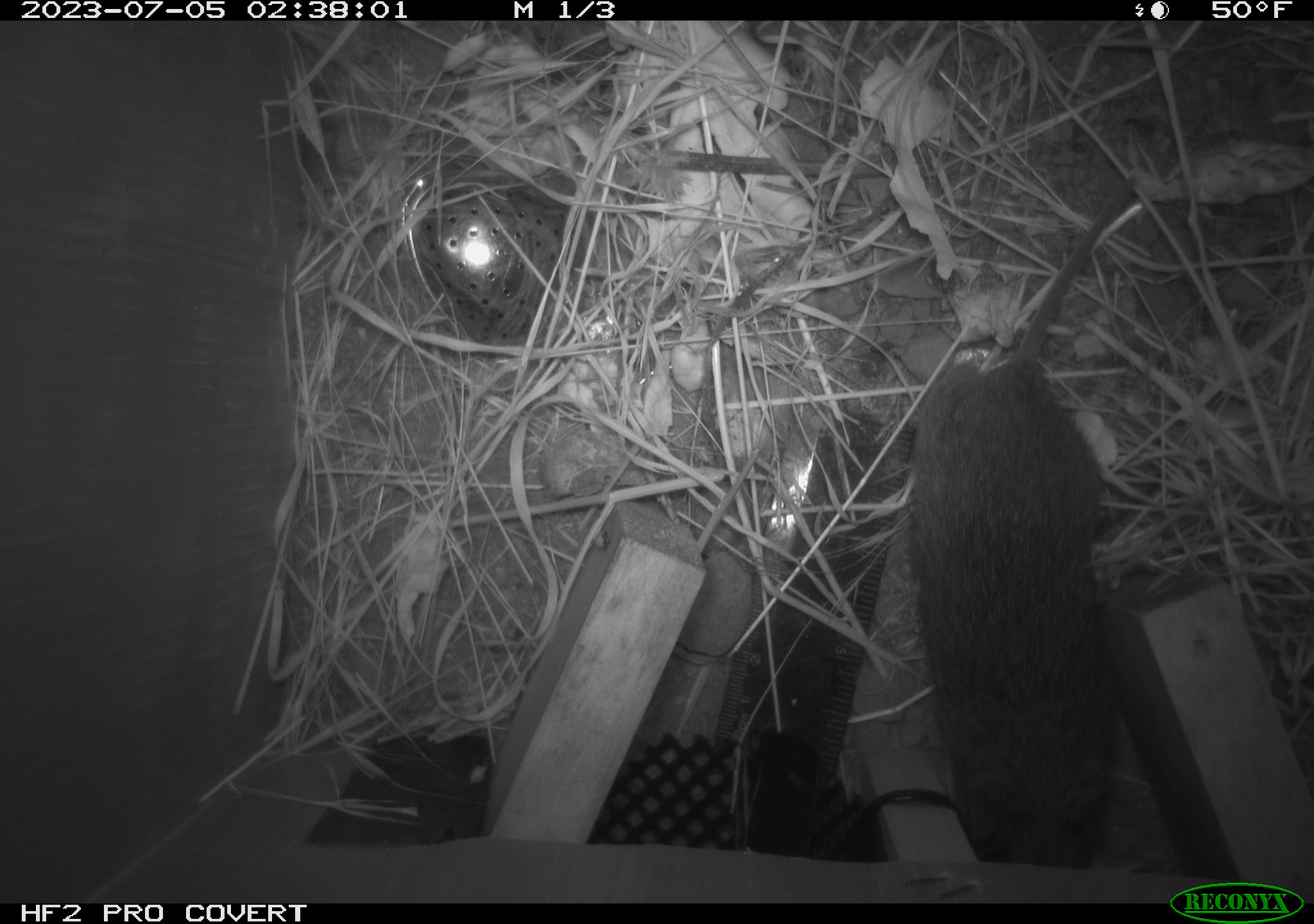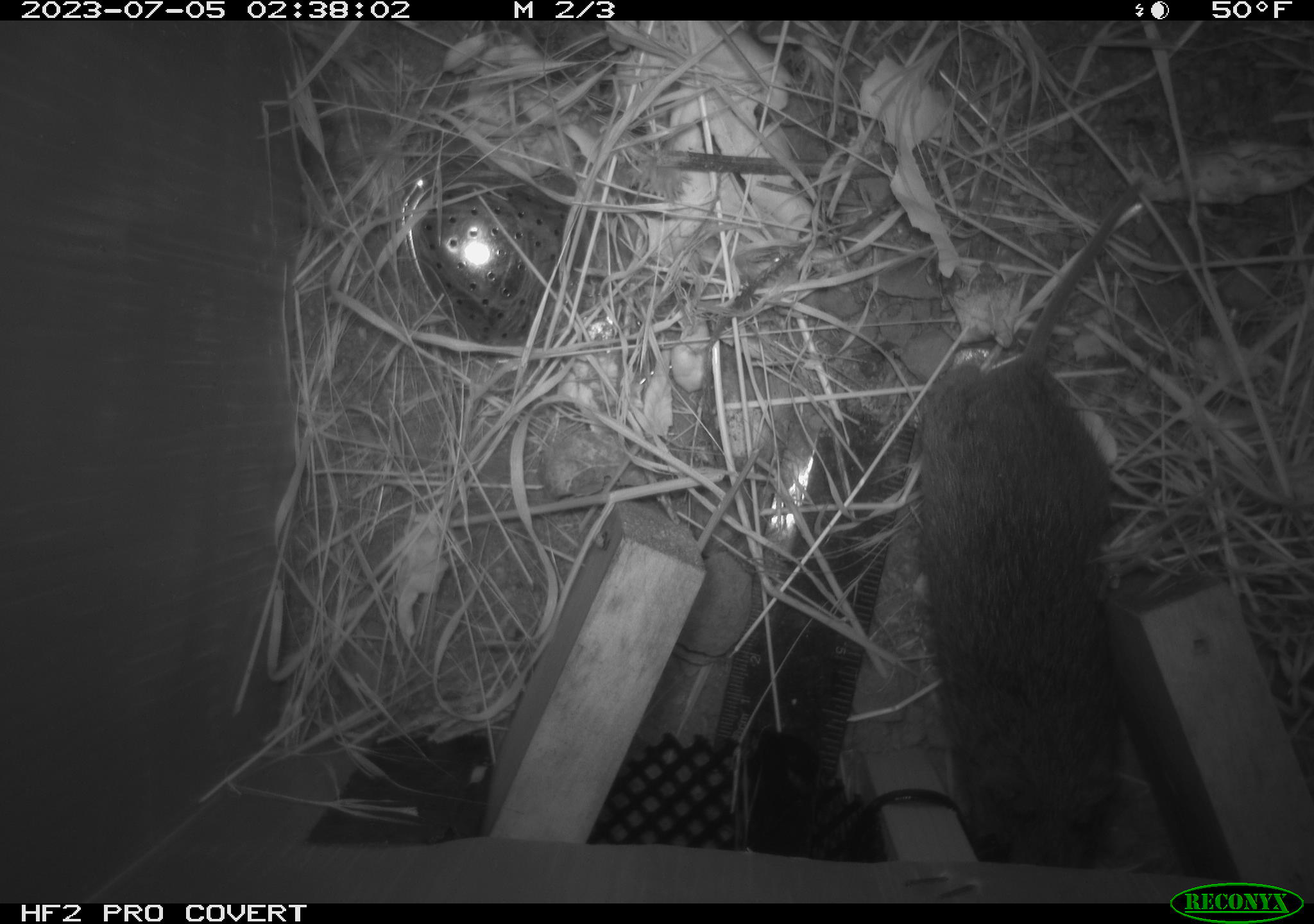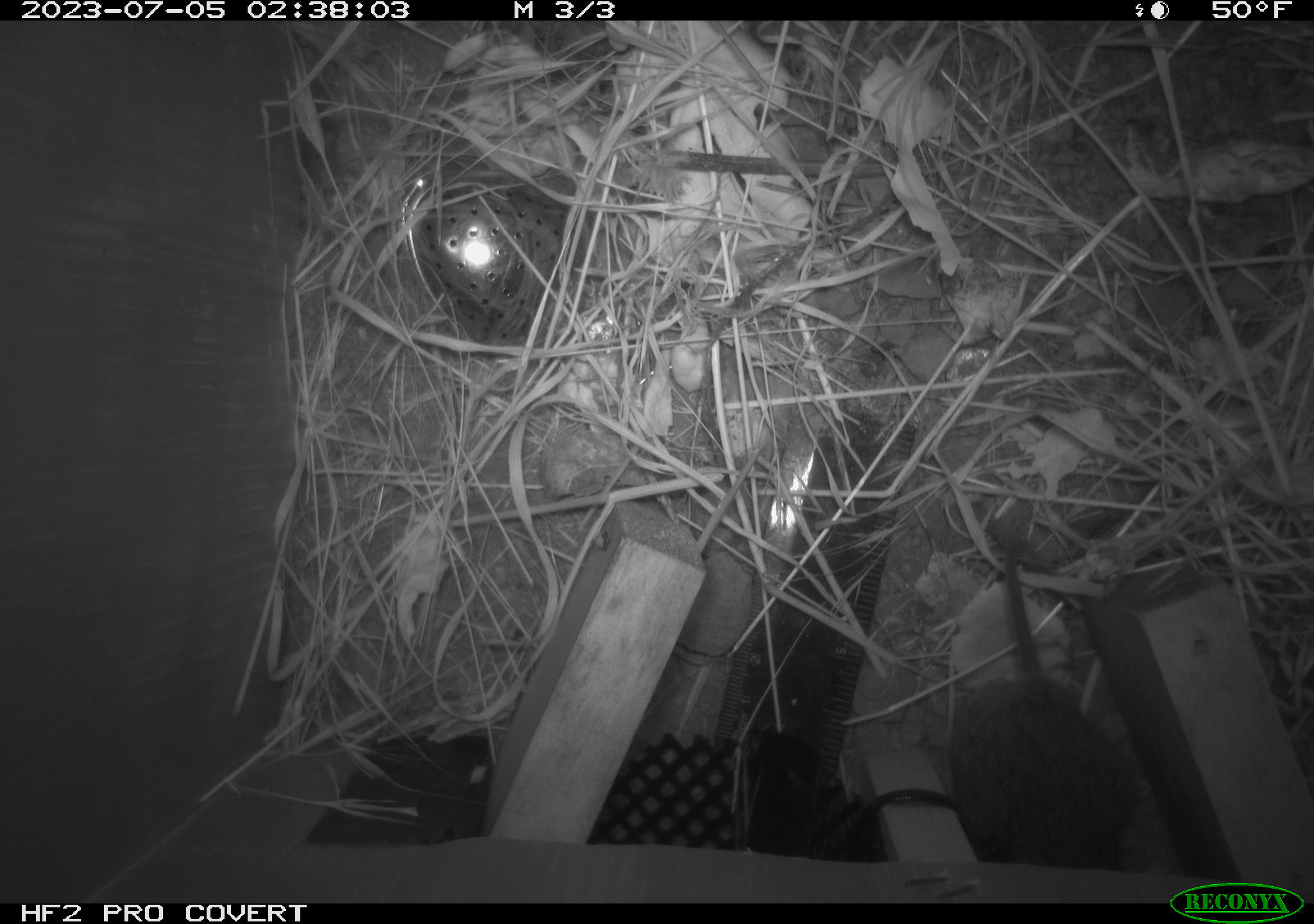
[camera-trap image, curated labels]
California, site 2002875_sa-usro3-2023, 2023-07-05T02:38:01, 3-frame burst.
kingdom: Animalia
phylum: Chordata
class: Mammalia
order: Rodentia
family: Cricetidae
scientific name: Arvicolinae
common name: voles, lemmings, and muskrats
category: arvicolinae subfamily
Arvicolinae subfamily (voles, lemmings, and muskrats) (Arvicolinae).